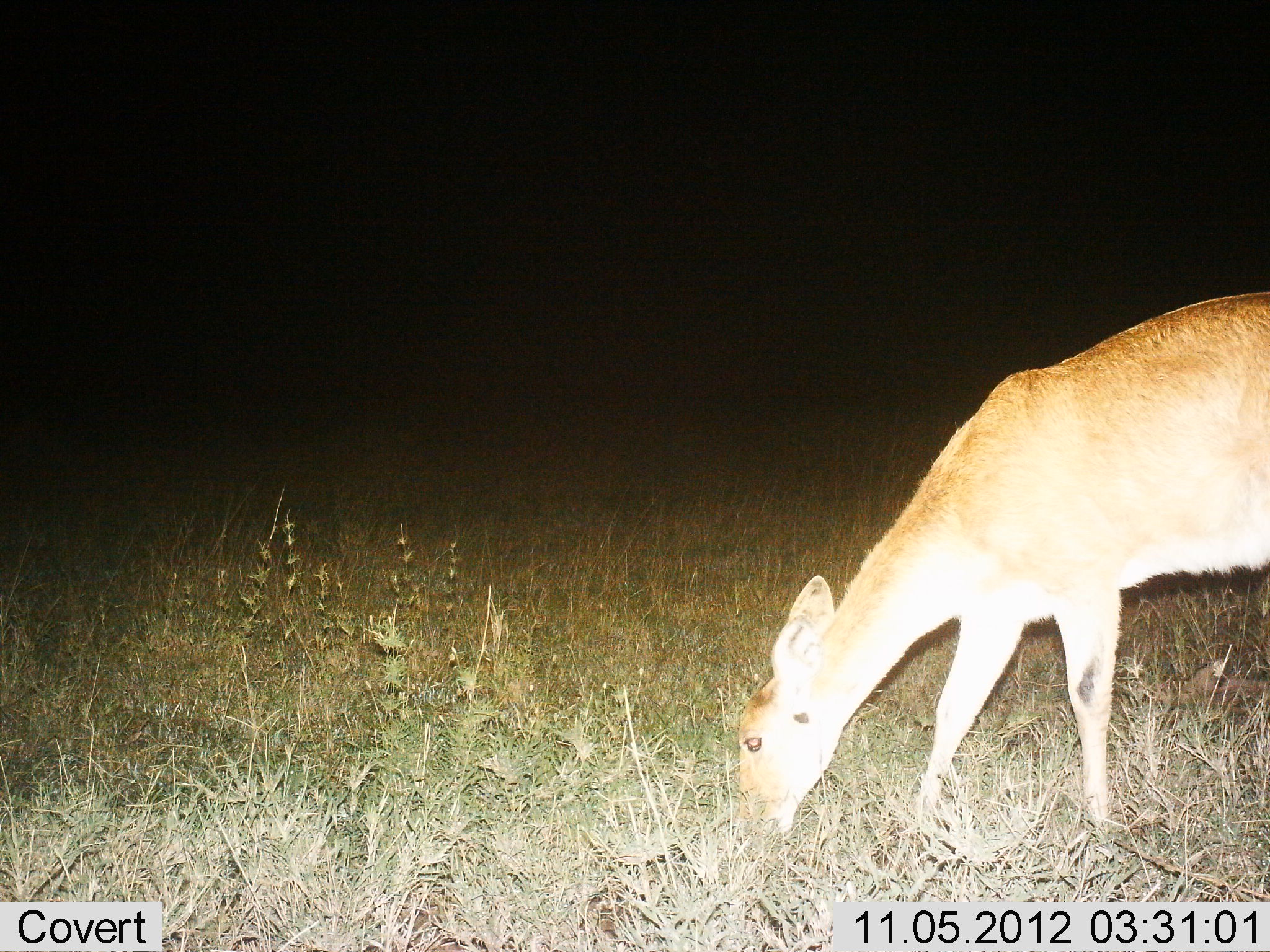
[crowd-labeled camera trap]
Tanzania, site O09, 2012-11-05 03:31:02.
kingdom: Animalia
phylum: Chordata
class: Mammalia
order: Artiodactyla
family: Bovidae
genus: Redunca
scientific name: Redunca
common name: reedbuck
Reedbuck (Redunca), count 1. Behavior (volunteer vote fractions): standing 20%, resting 0%, moving 0%, interacting 0%. Young present (vote fraction): 0%. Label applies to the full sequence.